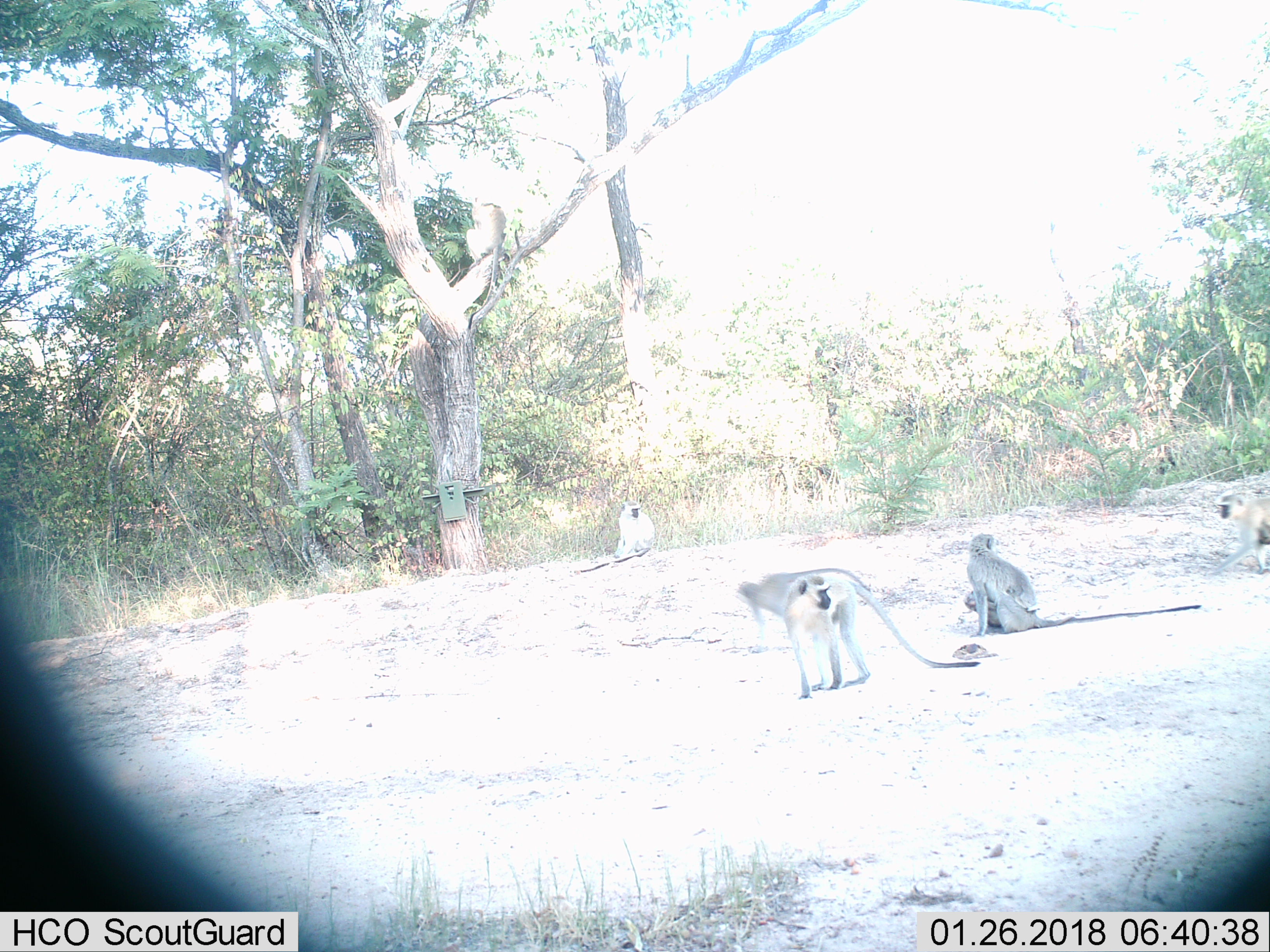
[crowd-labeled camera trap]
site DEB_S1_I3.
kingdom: Animalia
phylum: Chordata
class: Mammalia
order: Primates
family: Cercopithecidae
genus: Chlorocebus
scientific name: Chlorocebus pygerythrus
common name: vervet monkey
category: monkeyvervet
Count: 6.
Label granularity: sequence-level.